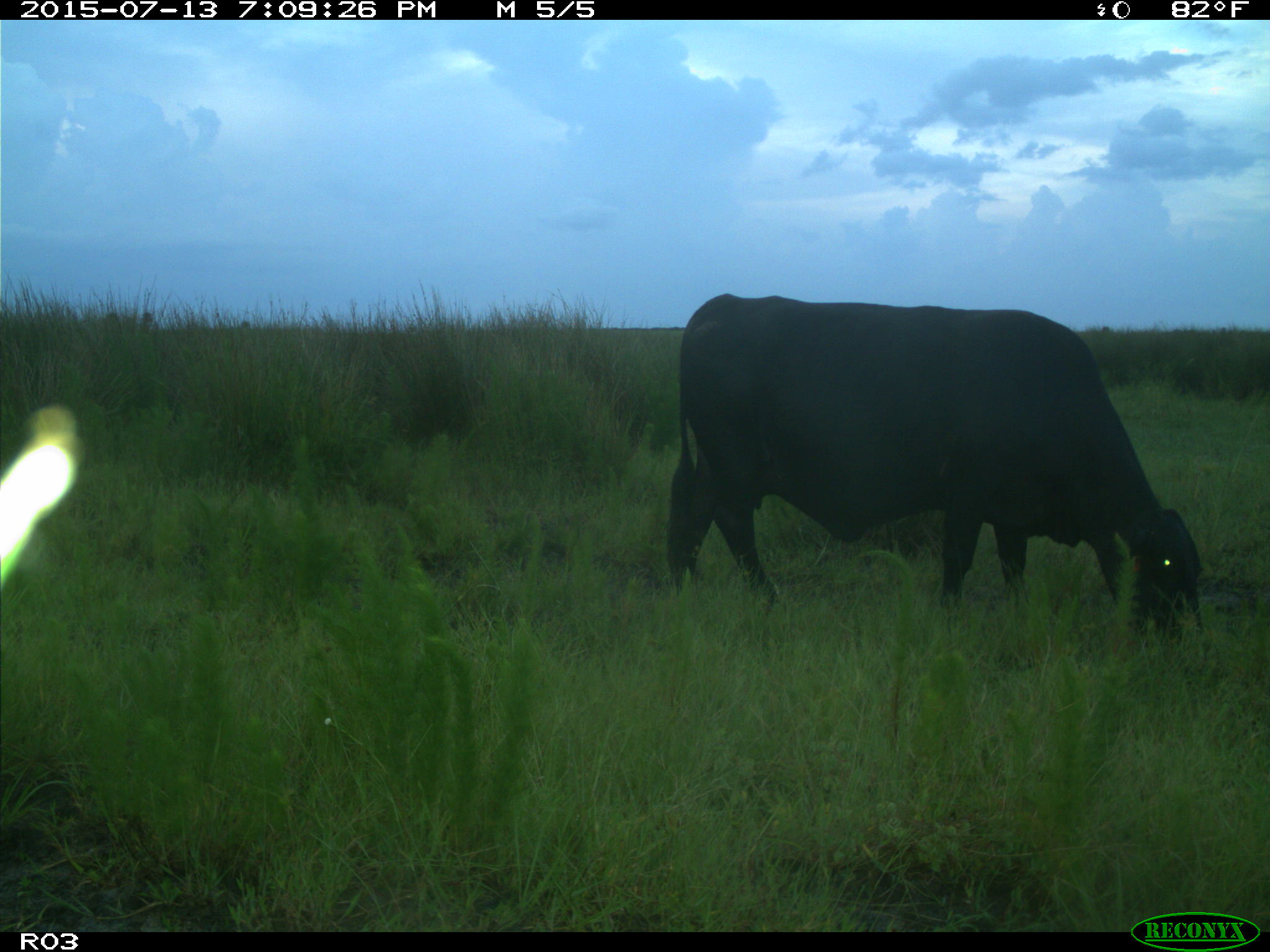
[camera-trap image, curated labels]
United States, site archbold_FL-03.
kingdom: Animalia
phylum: Chordata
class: Mammalia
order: Artiodactyla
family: Bovidae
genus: Bos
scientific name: Bos taurus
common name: domestic cow